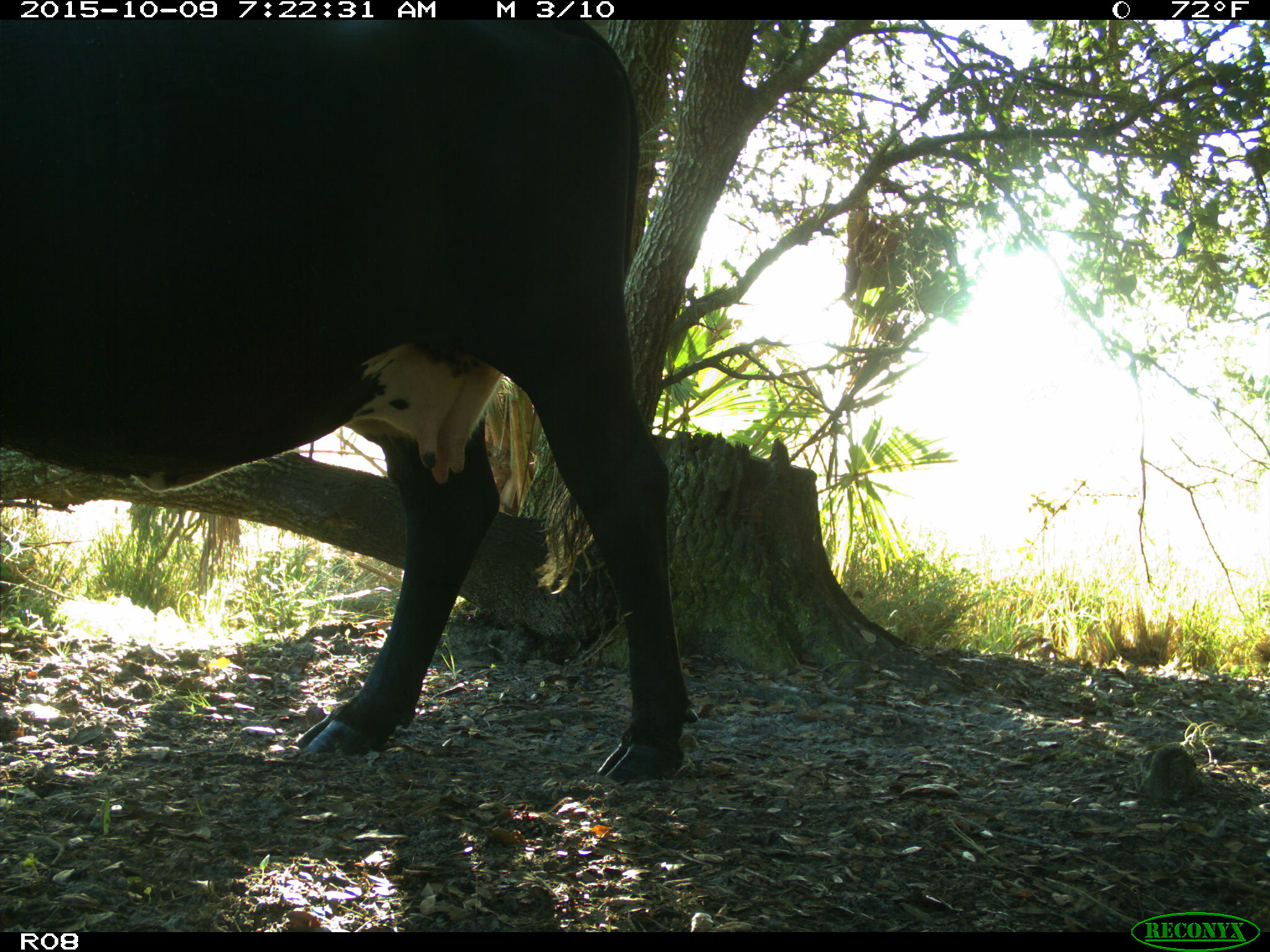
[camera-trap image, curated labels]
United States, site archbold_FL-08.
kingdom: Animalia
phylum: Chordata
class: Mammalia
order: Artiodactyla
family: Bovidae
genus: Bos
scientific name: Bos taurus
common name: domestic cow